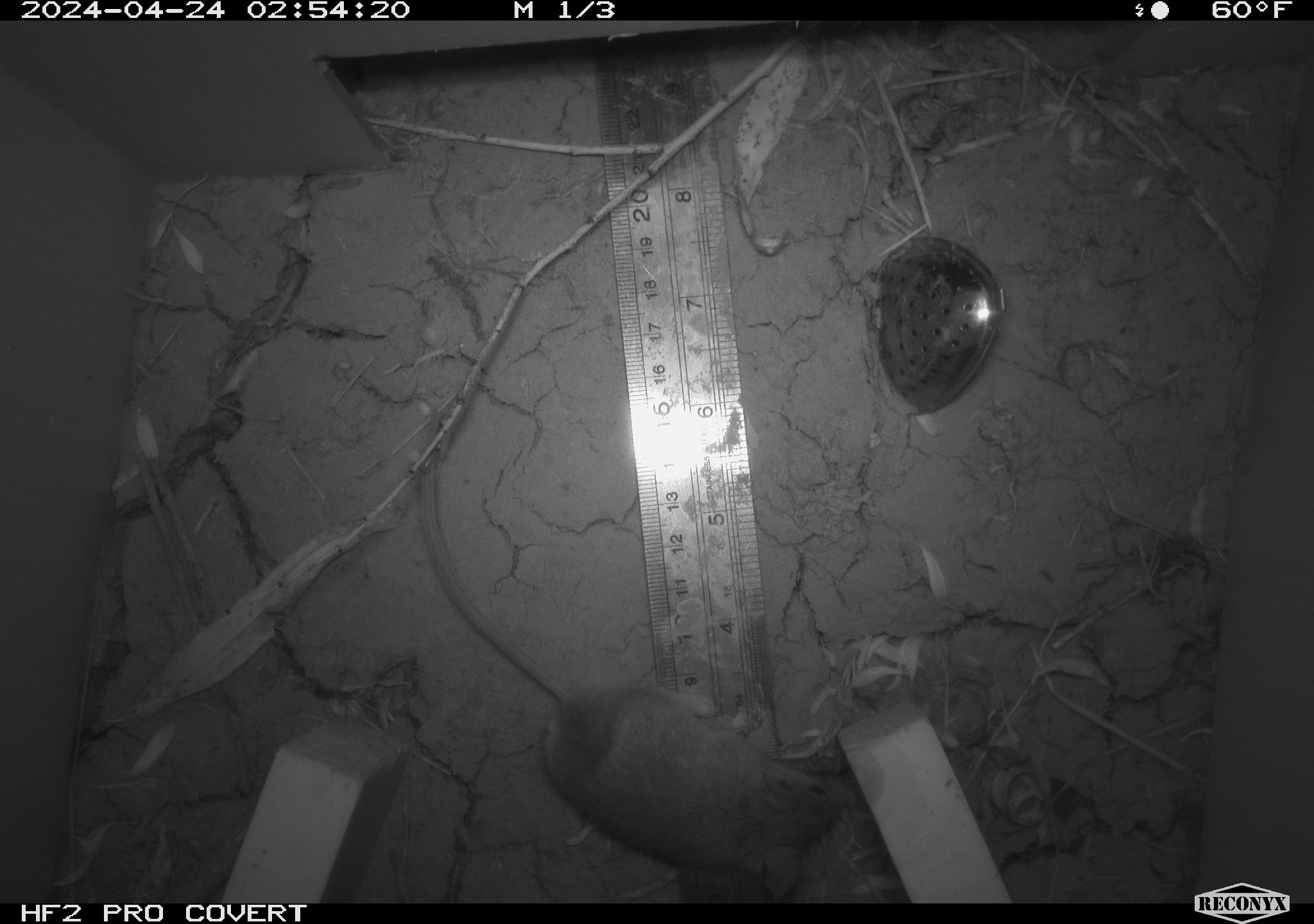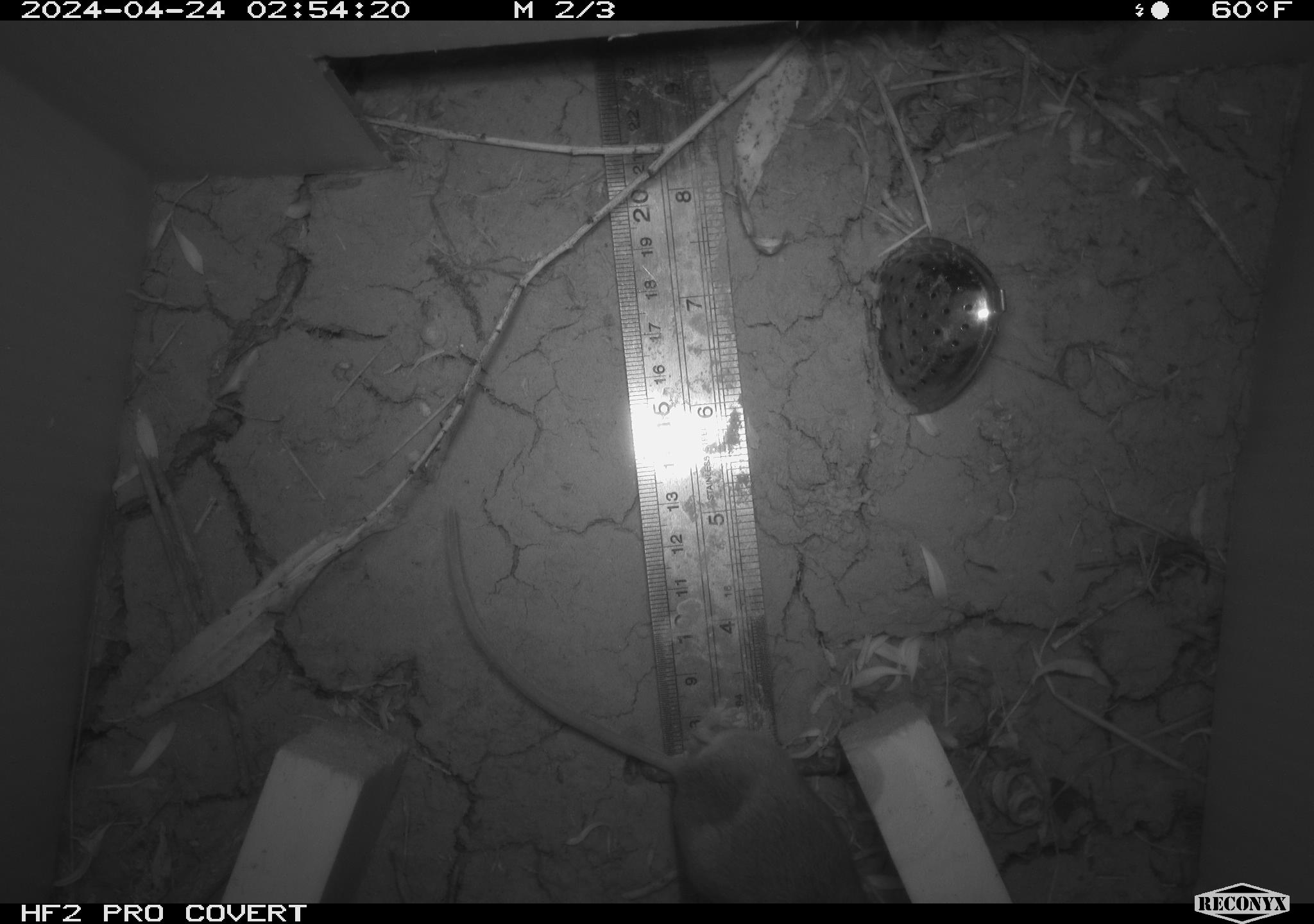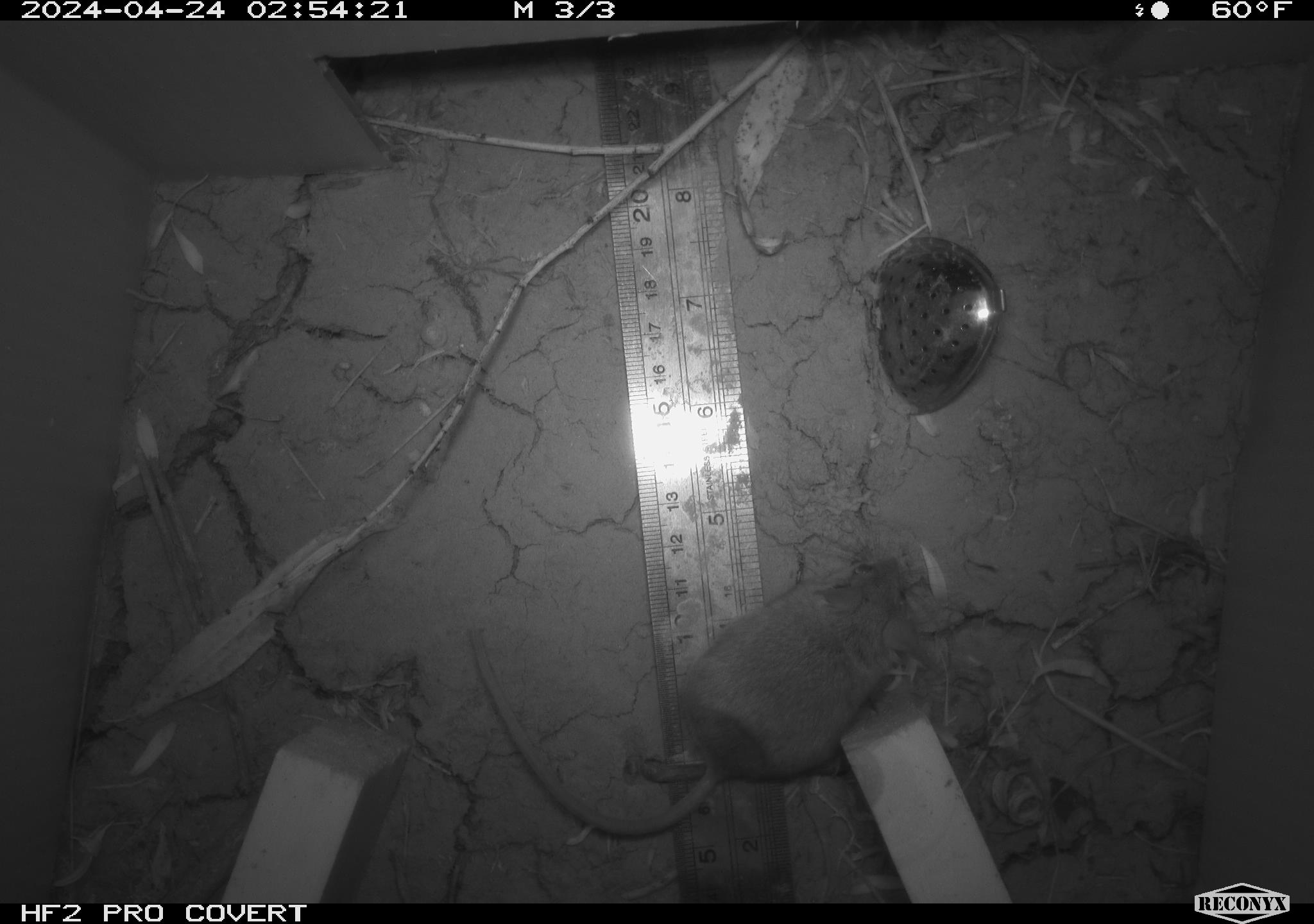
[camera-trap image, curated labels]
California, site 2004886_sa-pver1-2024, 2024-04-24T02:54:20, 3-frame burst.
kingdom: Animalia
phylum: Chordata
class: Mammalia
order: Rodentia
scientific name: Rodentia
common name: mouse species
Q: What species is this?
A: Mouse species (Rodentia).